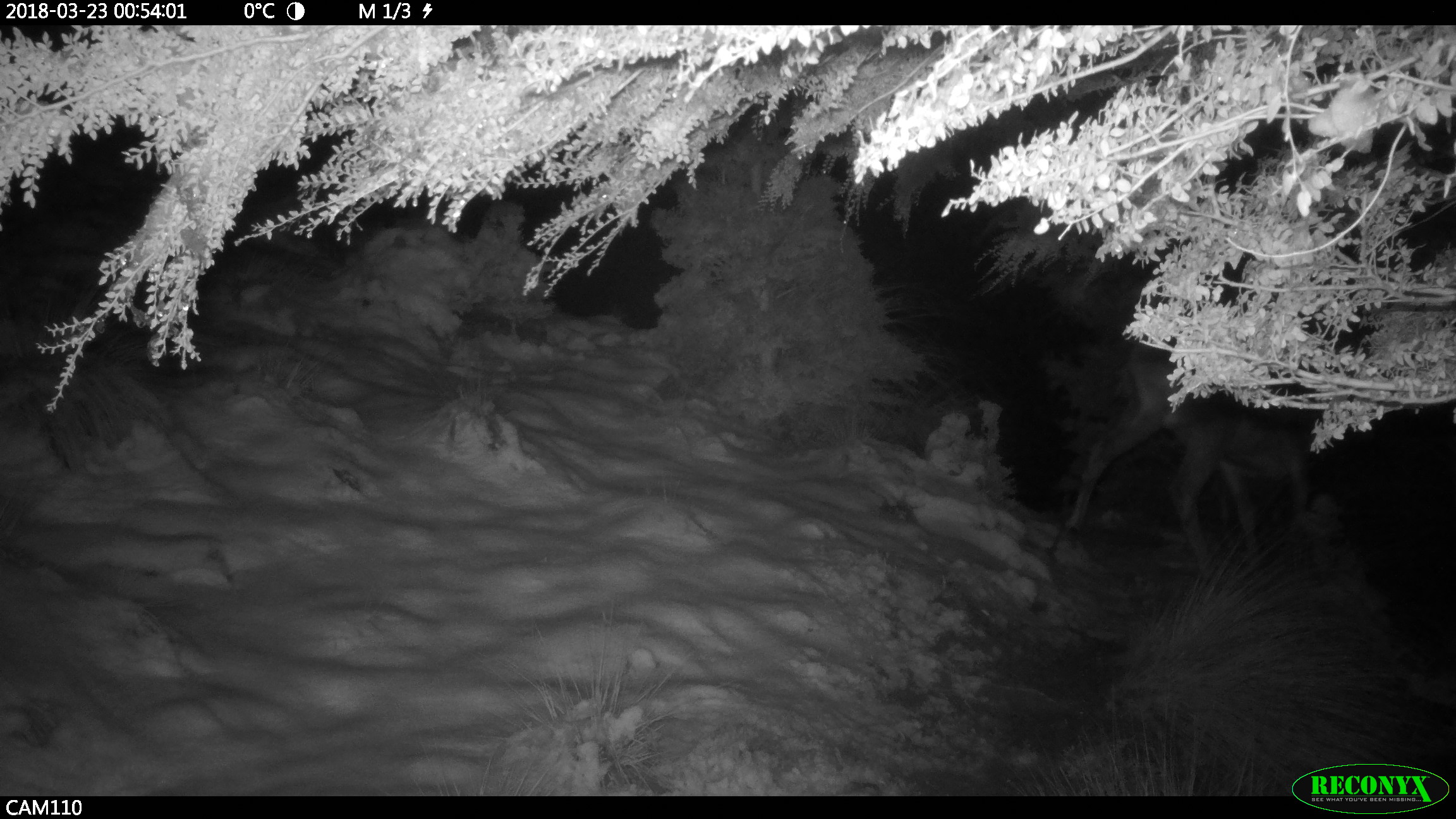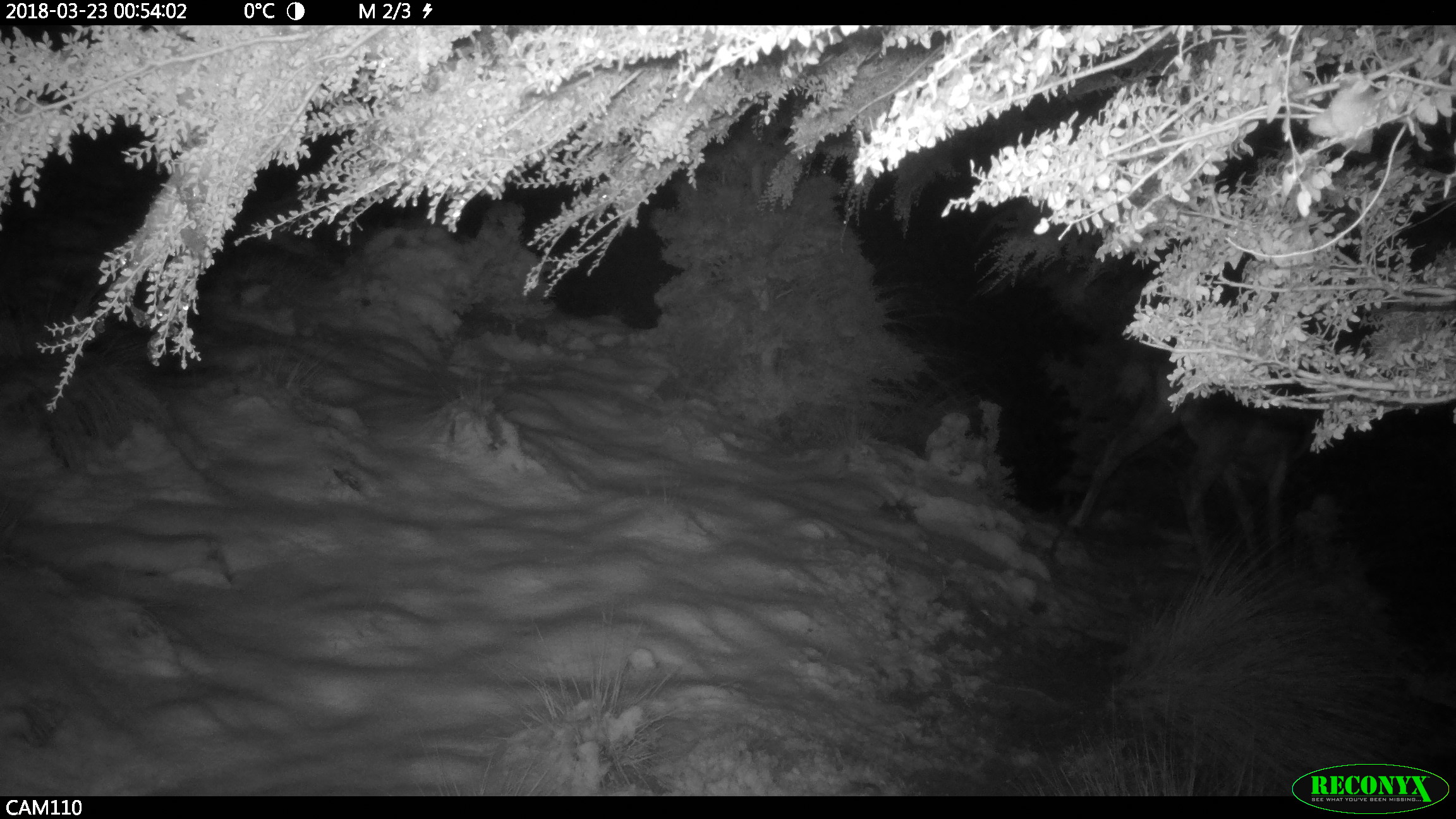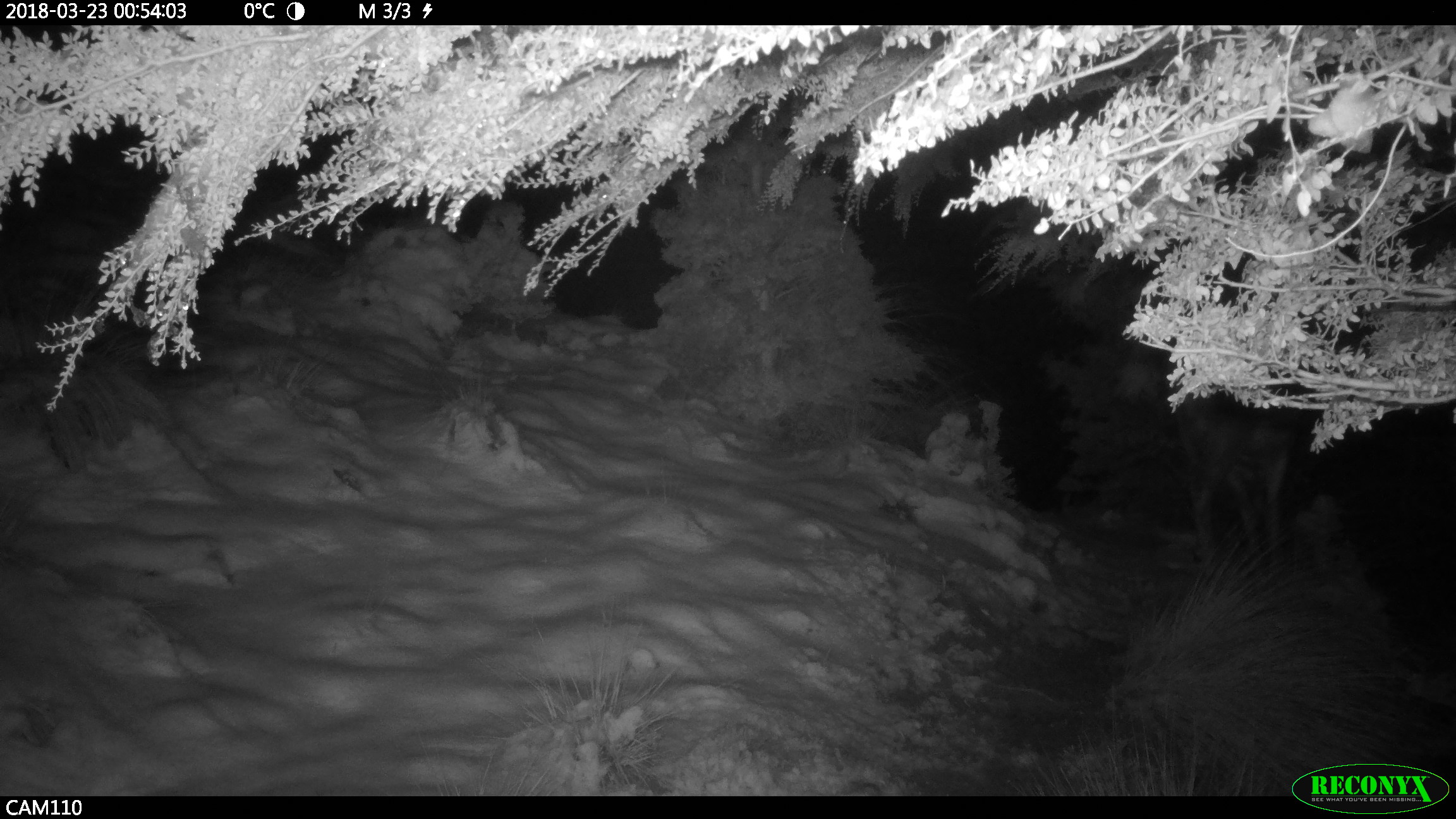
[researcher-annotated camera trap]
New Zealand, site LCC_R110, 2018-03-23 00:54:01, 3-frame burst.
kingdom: Animalia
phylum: Chordata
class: Mammalia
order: Artiodactyla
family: Cervidae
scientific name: Cervidae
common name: deer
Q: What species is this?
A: Deer (Cervidae).